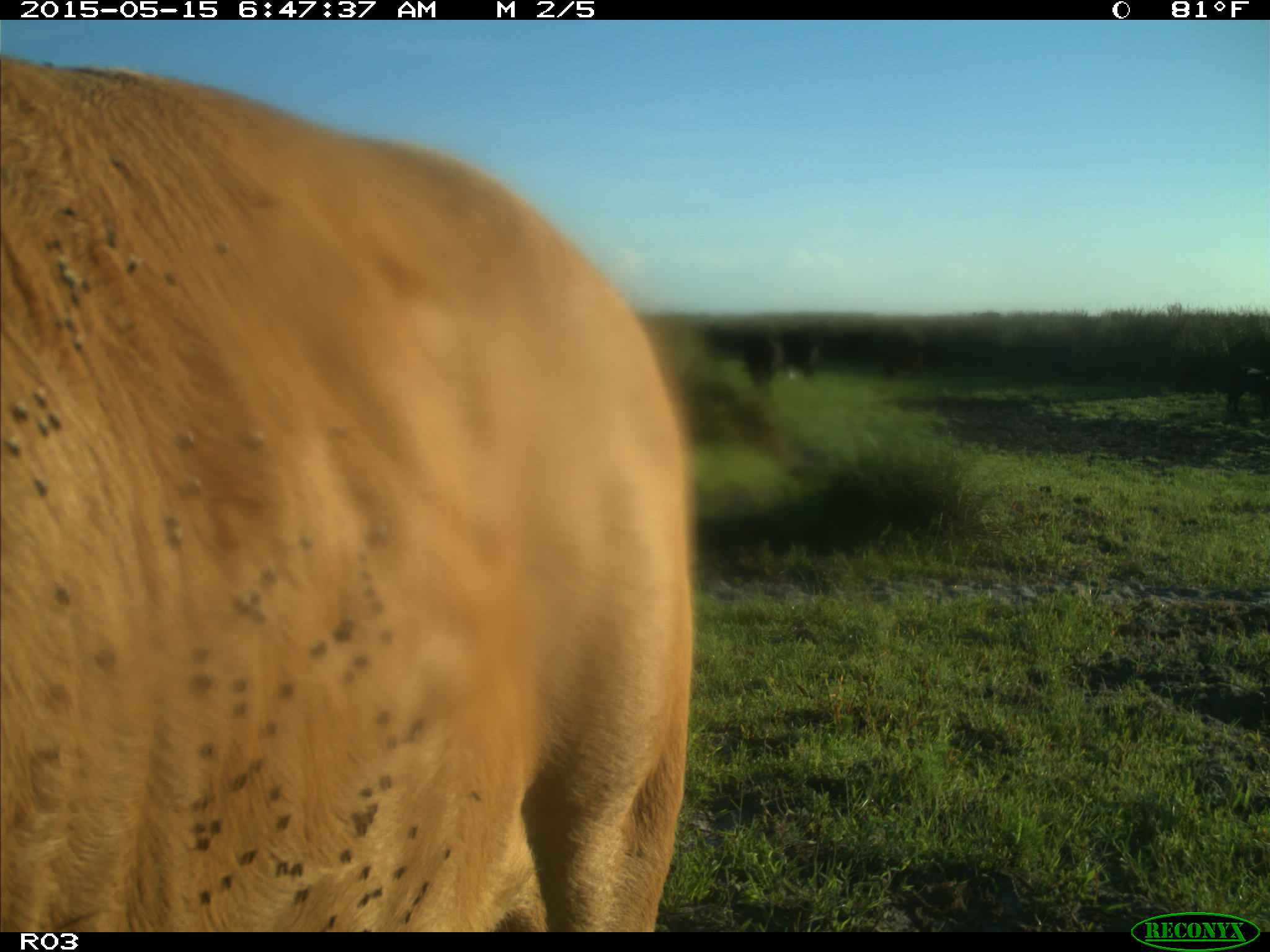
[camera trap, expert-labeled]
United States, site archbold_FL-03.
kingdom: Animalia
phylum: Chordata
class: Mammalia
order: Artiodactyla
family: Bovidae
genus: Bos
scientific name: Bos taurus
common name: domestic cow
Bos taurus (domestic cow).